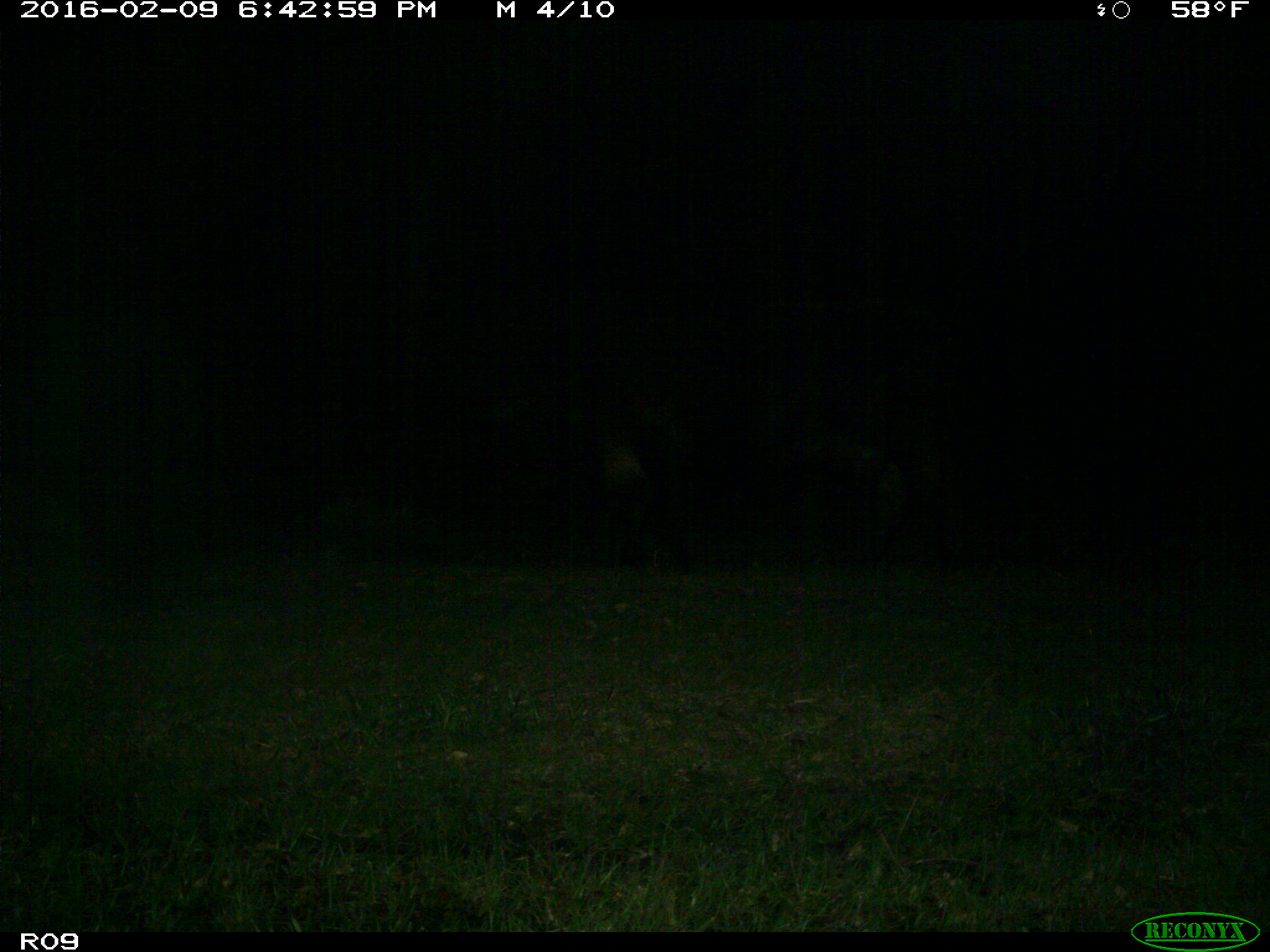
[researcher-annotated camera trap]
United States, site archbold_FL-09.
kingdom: Animalia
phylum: Chordata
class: Mammalia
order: Artiodactyla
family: Bovidae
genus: Bos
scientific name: Bos taurus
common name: domestic cow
Bos taurus (domestic cow).